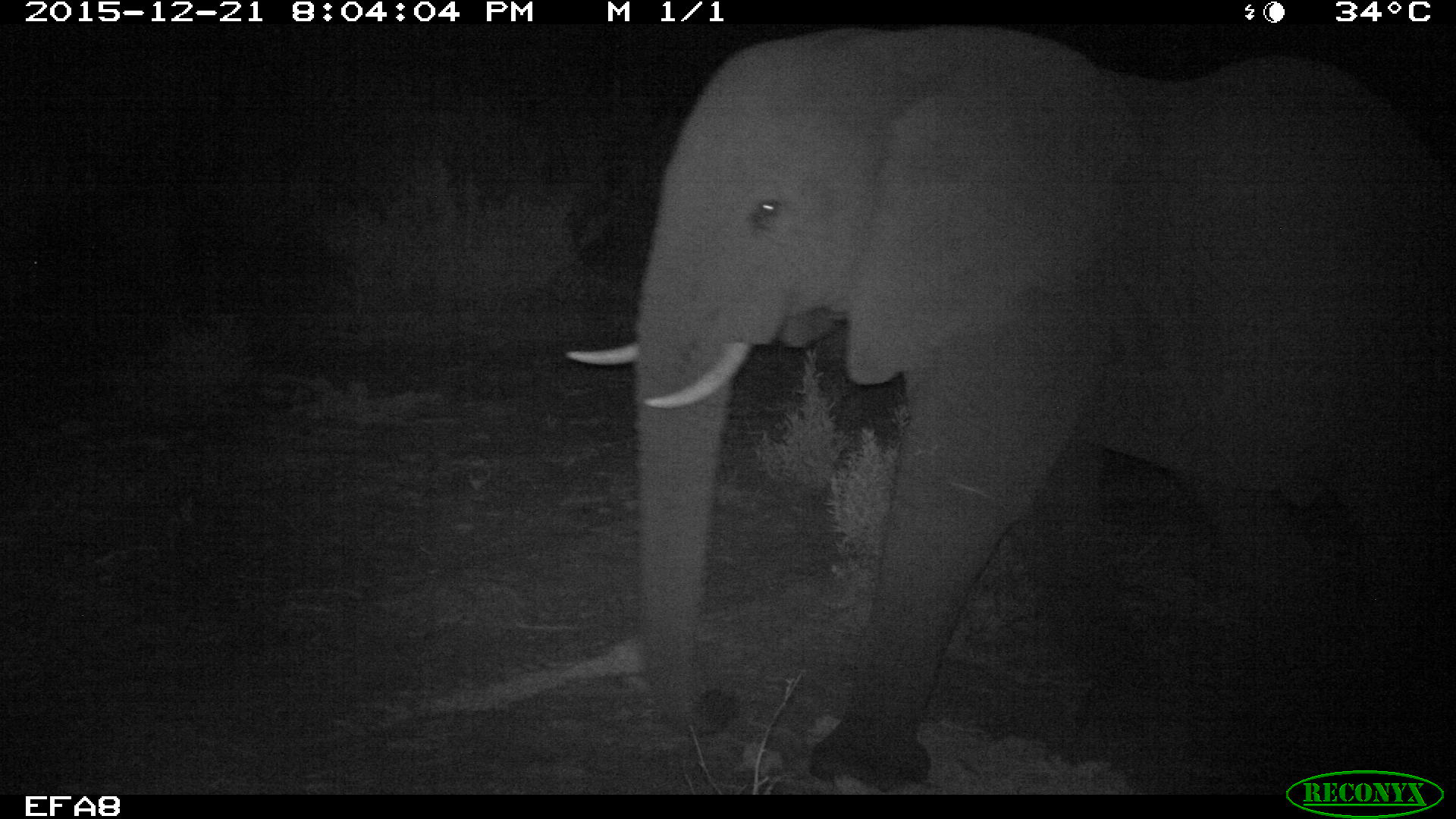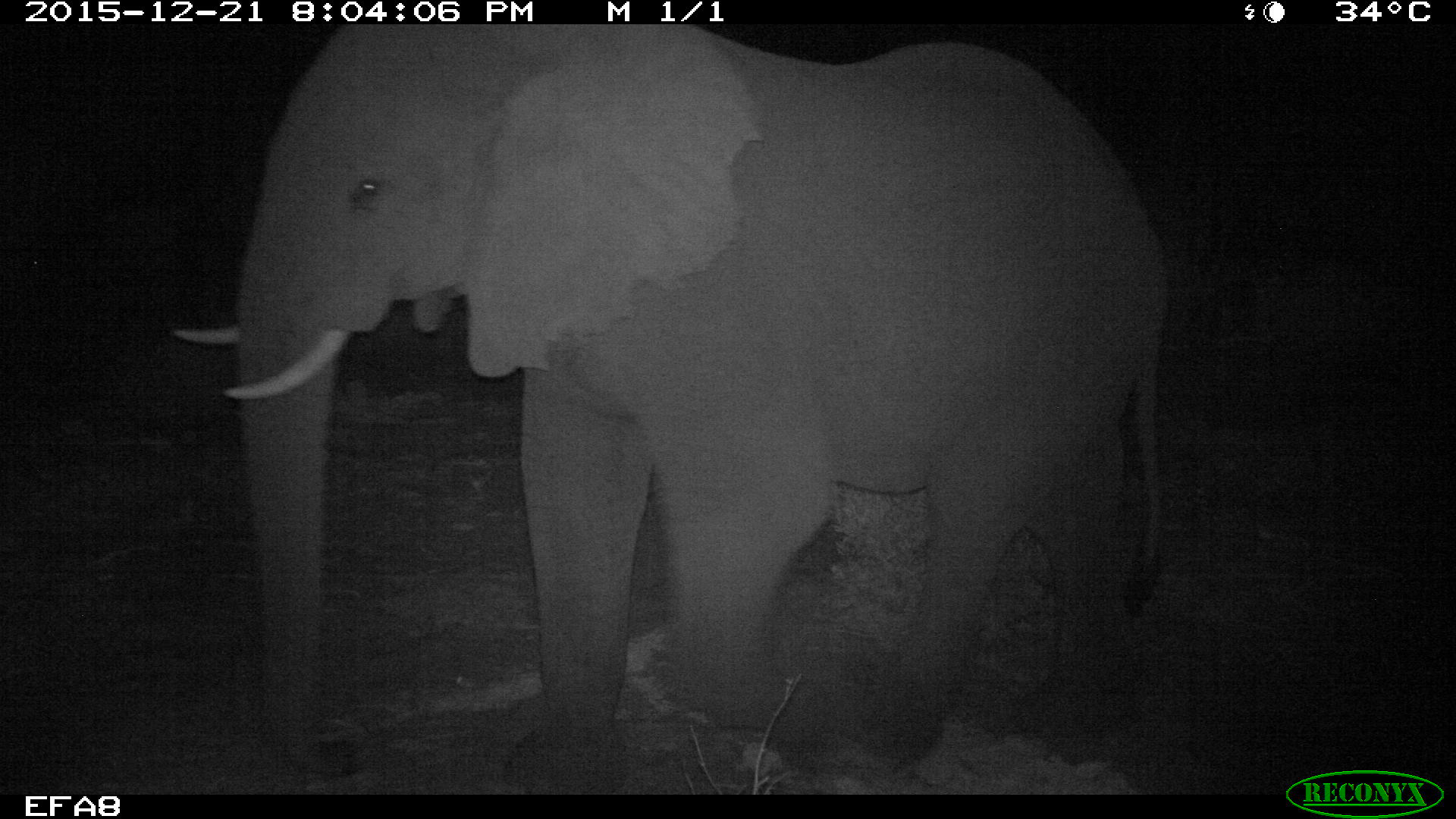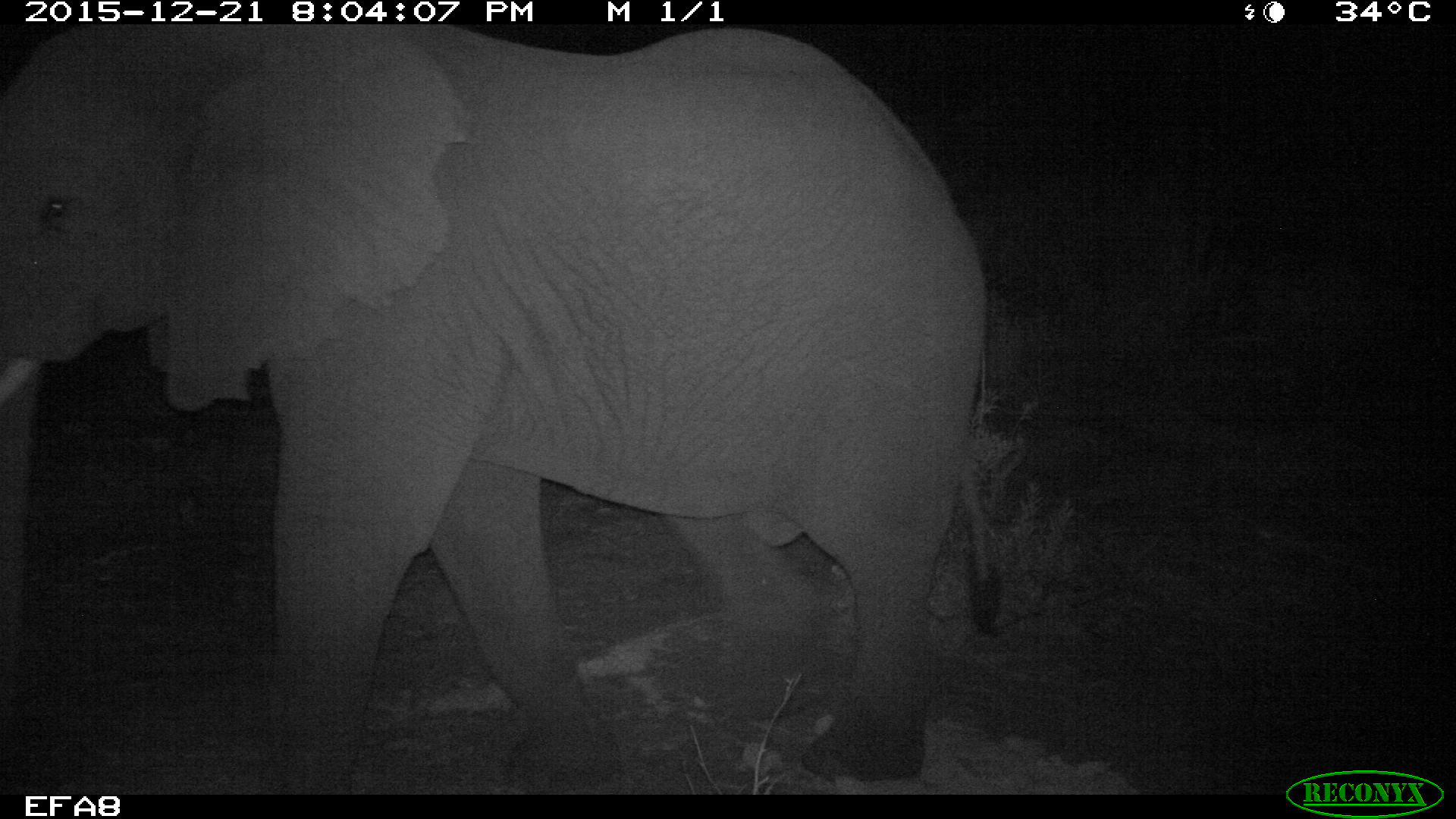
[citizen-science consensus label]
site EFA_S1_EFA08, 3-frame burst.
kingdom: Animalia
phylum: Chordata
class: Mammalia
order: Proboscidea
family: Elephantidae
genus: Loxodonta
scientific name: Loxodonta africana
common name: african bush elephant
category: elephant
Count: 1.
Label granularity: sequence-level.